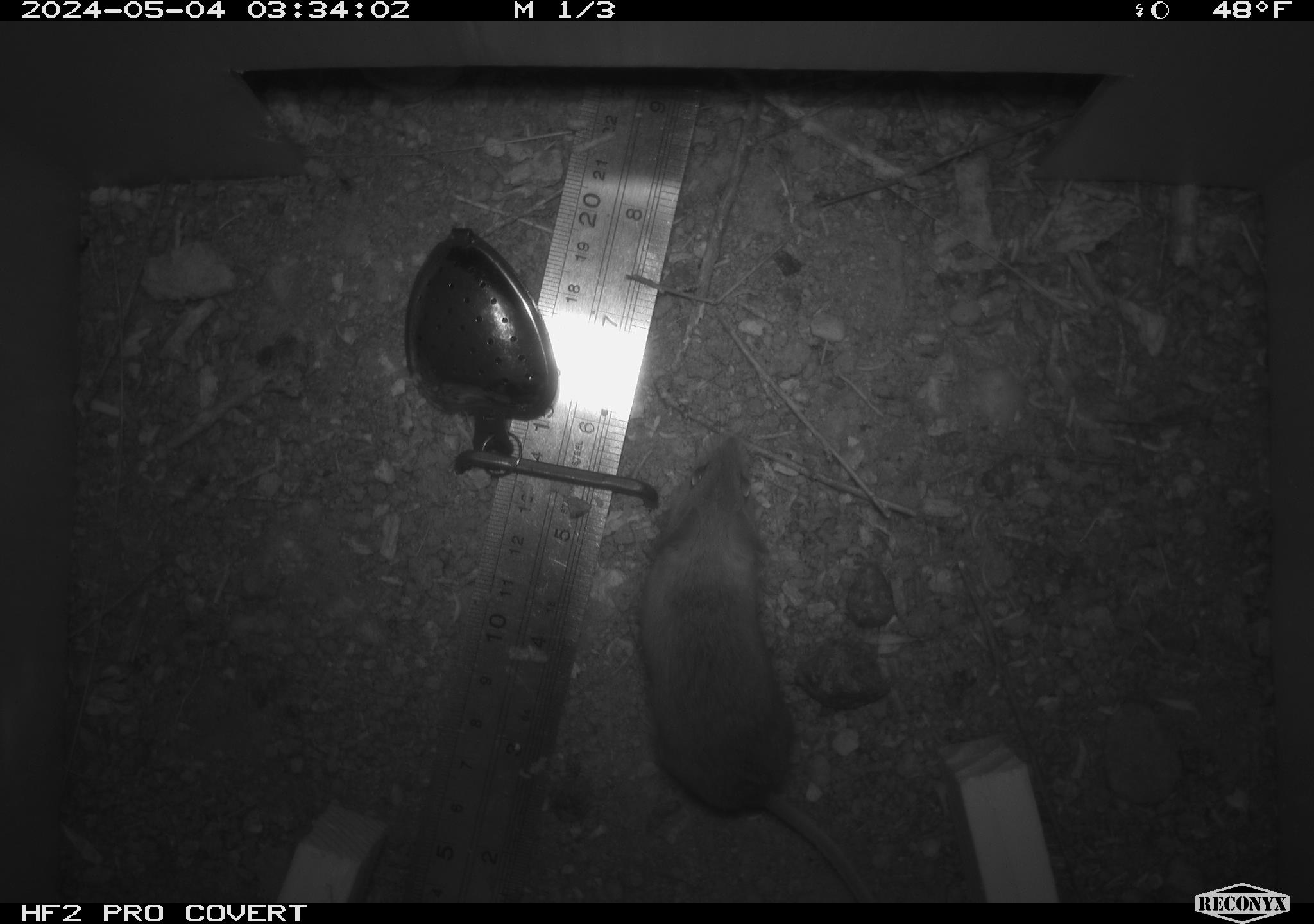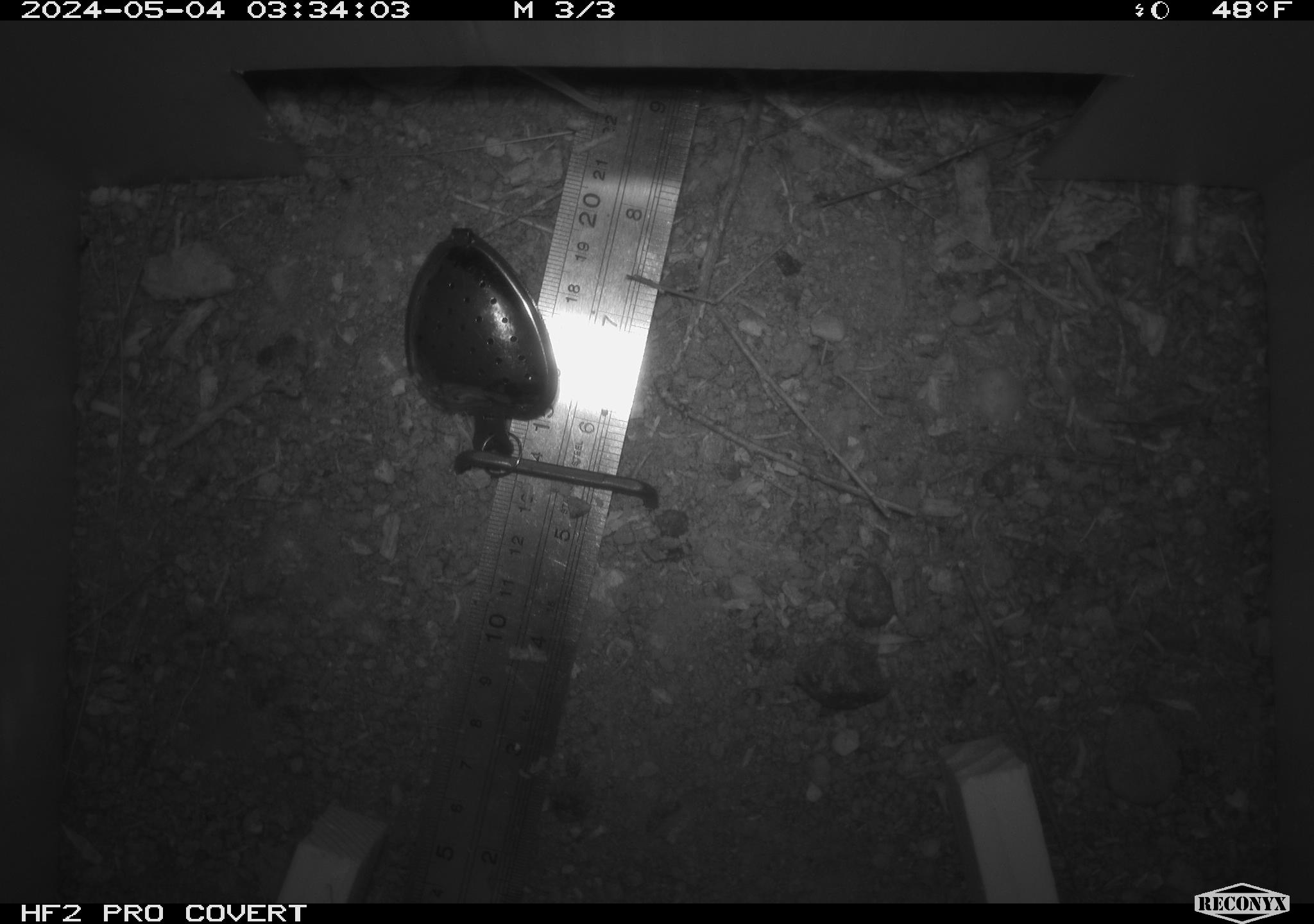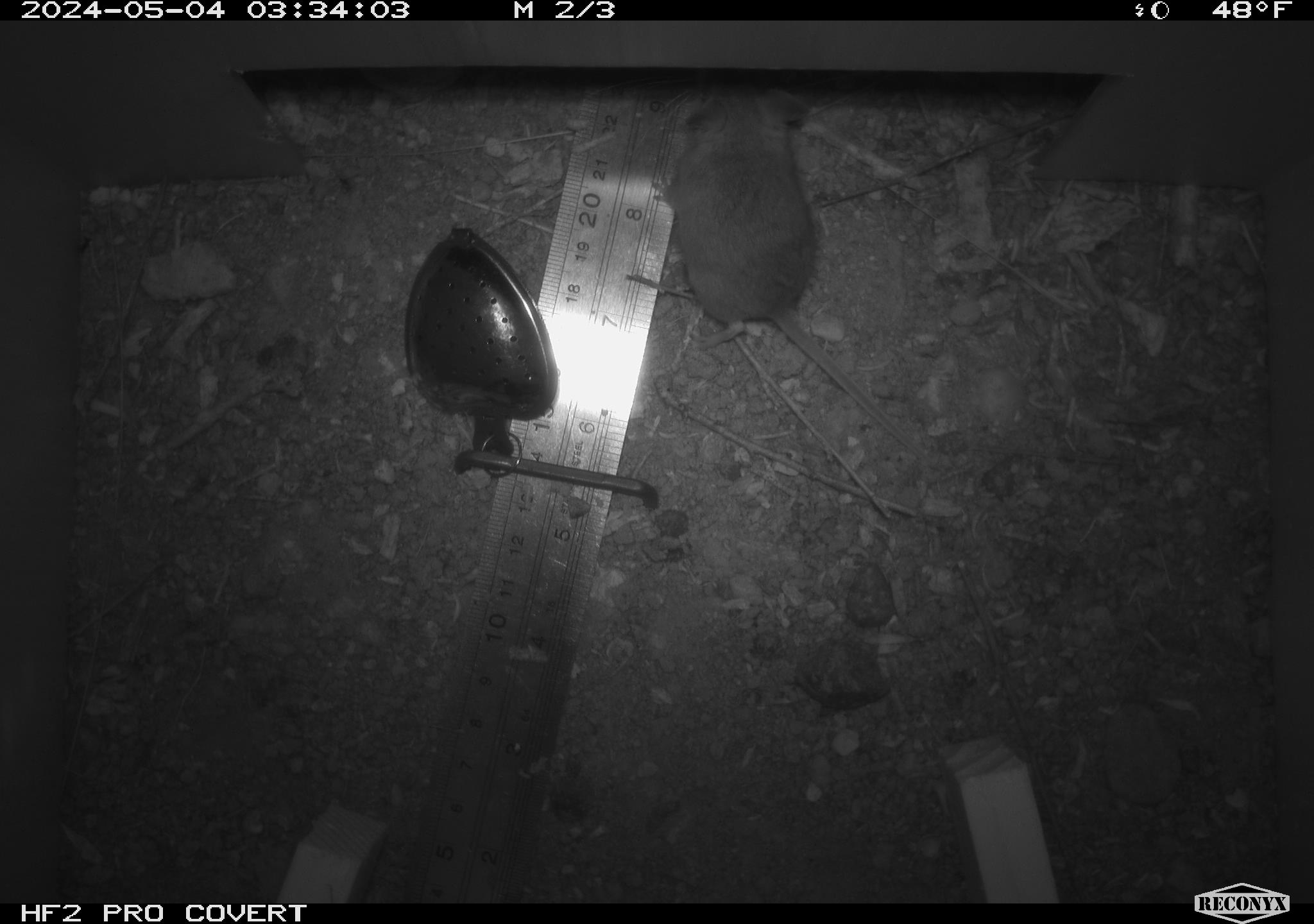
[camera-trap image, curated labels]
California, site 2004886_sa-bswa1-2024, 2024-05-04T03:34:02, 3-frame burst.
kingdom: Animalia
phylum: Chordata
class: Mammalia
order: Rodentia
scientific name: Rodentia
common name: mouse species